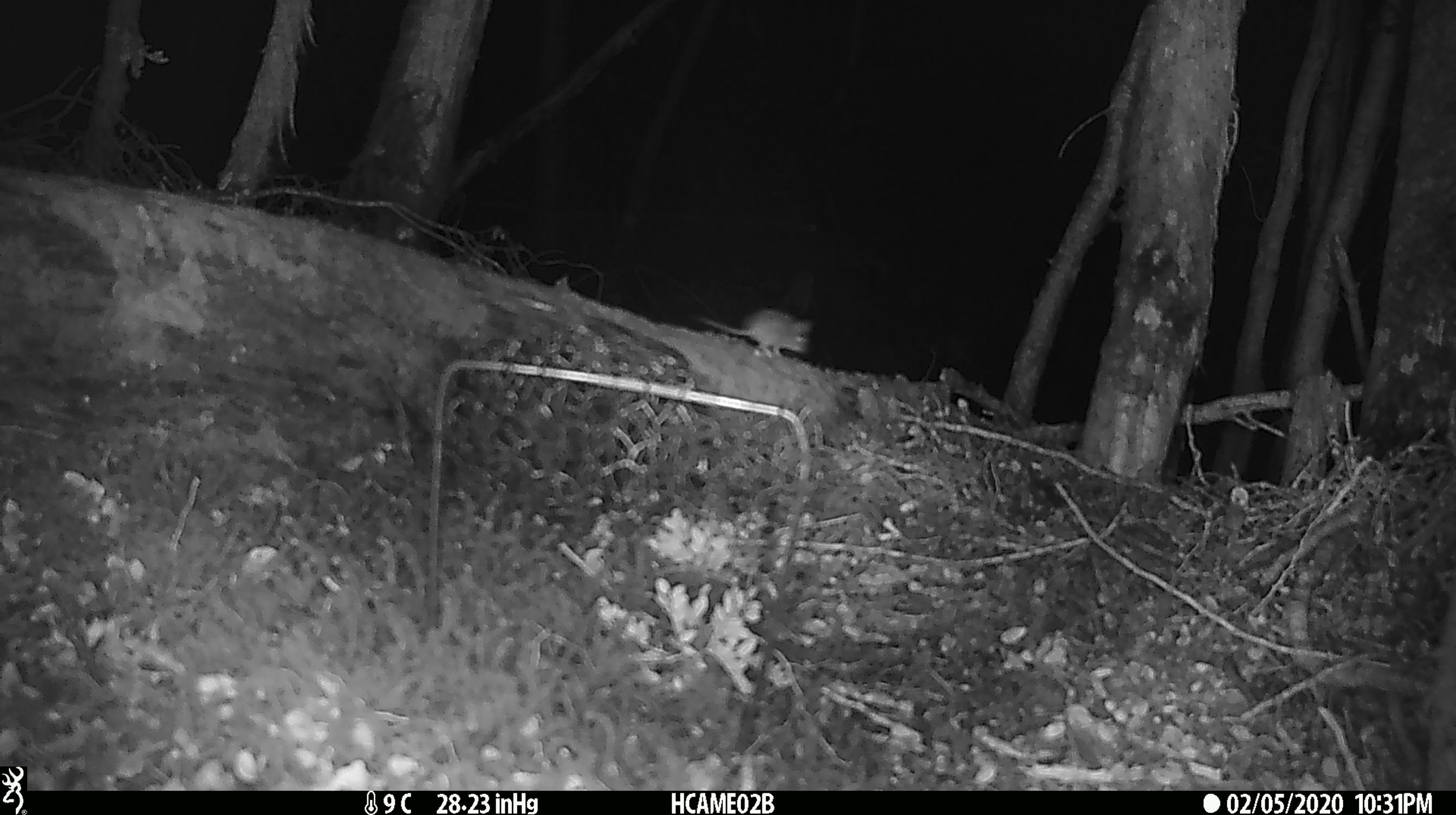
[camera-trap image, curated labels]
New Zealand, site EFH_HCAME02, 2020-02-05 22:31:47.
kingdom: Animalia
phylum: Chordata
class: Mammalia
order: Rodentia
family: Muridae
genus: Mus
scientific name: Mus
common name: mouse